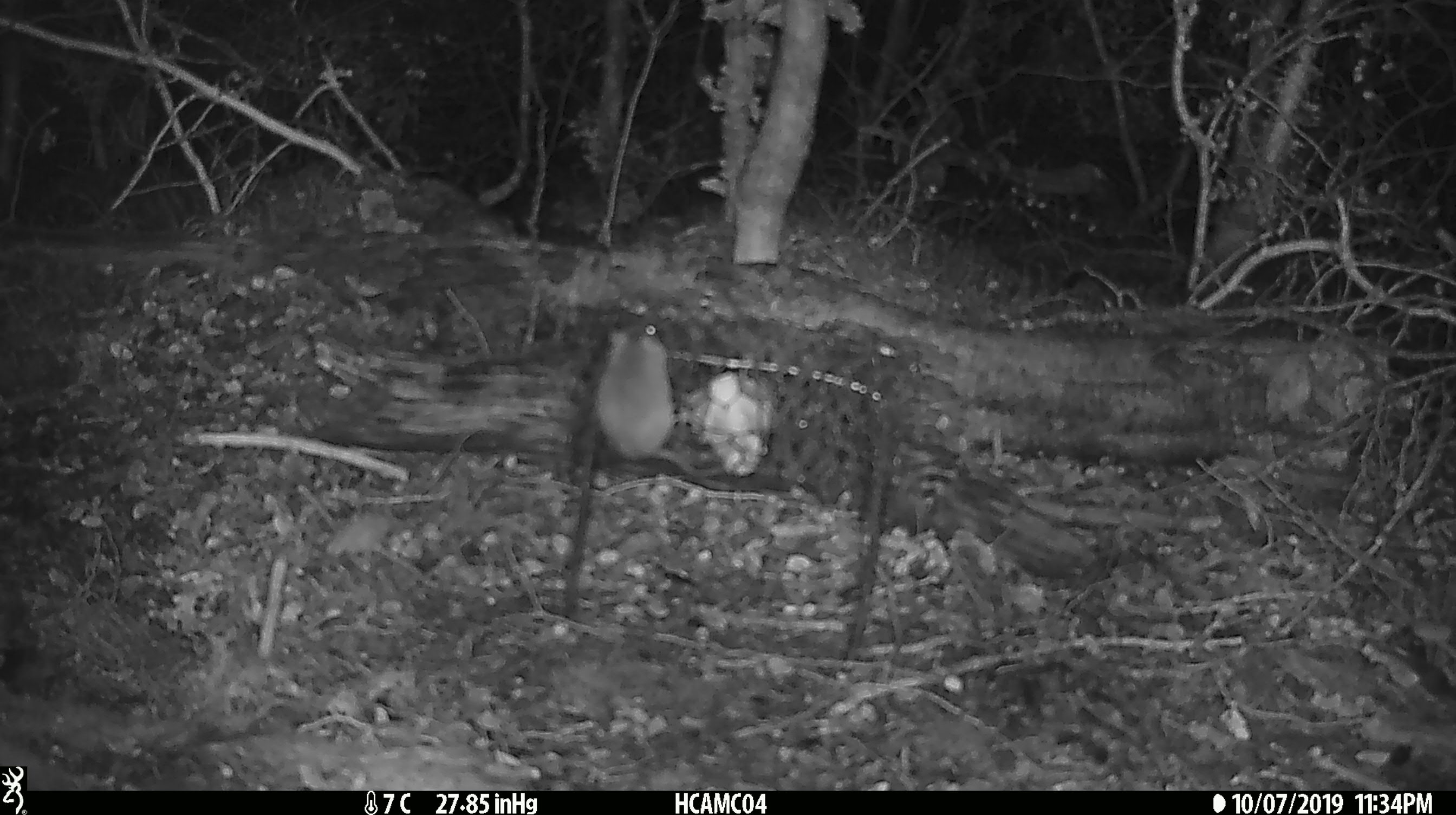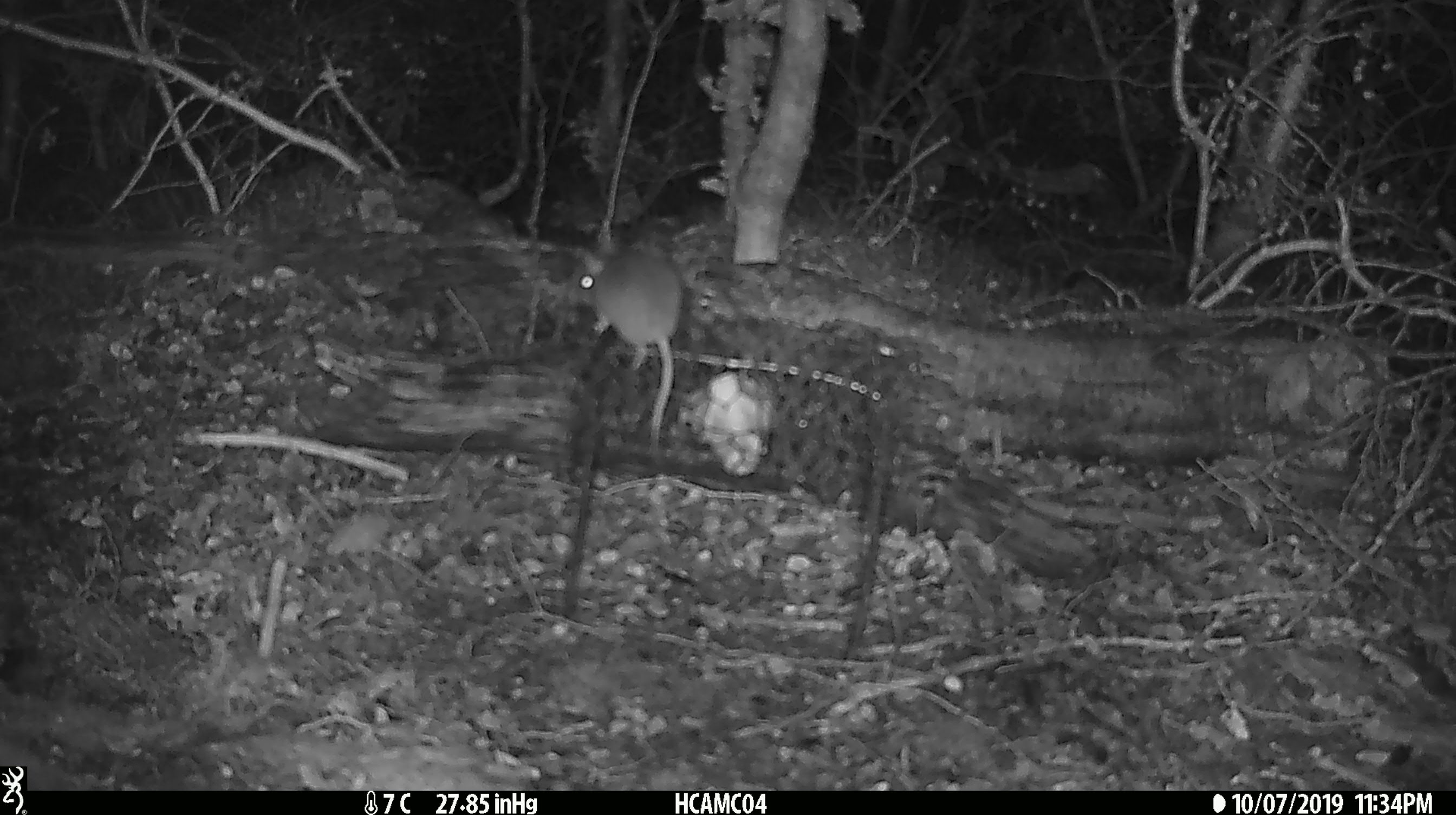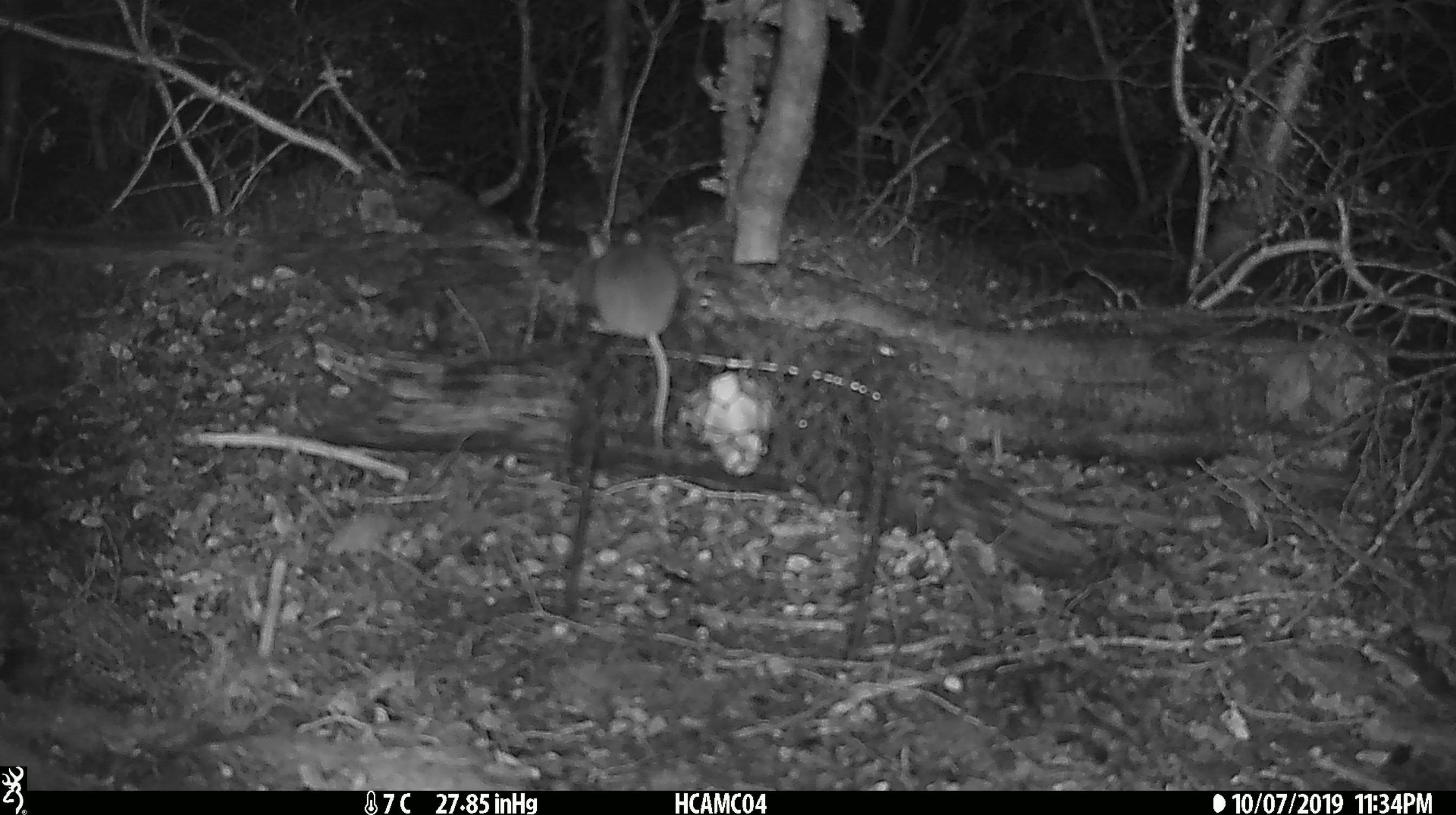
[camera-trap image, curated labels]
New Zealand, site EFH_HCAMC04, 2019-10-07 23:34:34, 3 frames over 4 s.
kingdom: Animalia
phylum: Chordata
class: Mammalia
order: Rodentia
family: Muridae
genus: Mus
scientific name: Mus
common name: mouse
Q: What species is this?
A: Mouse (Mus).